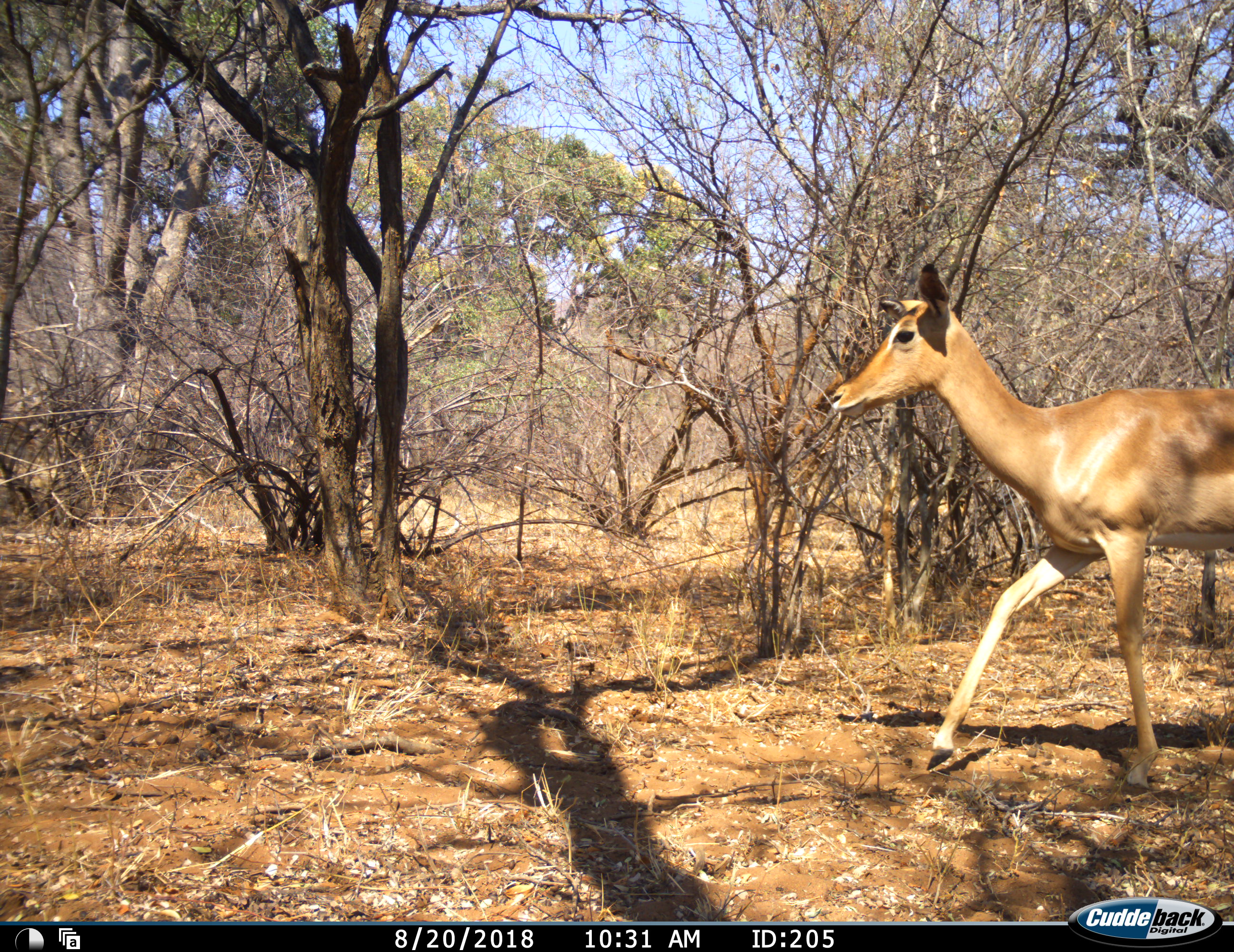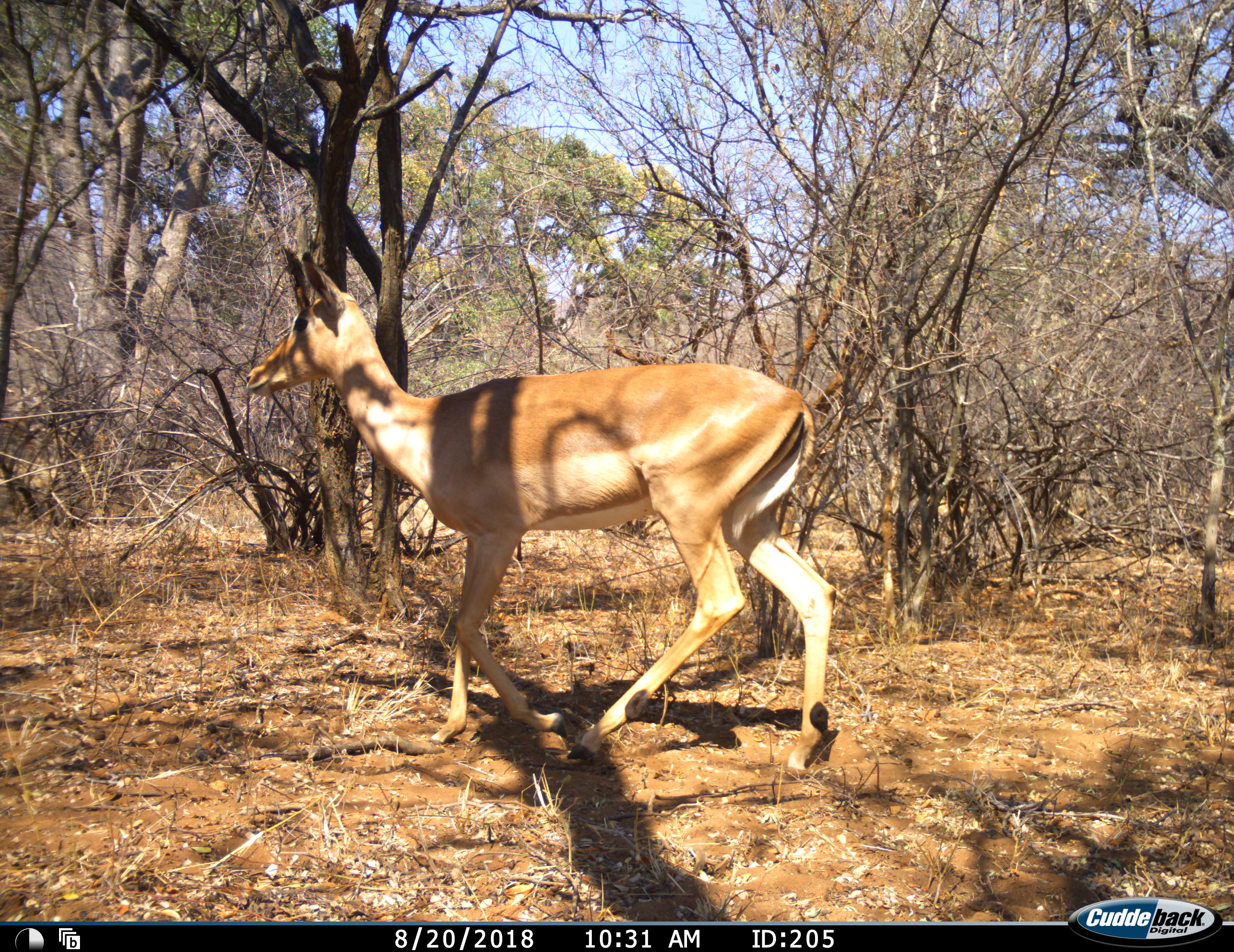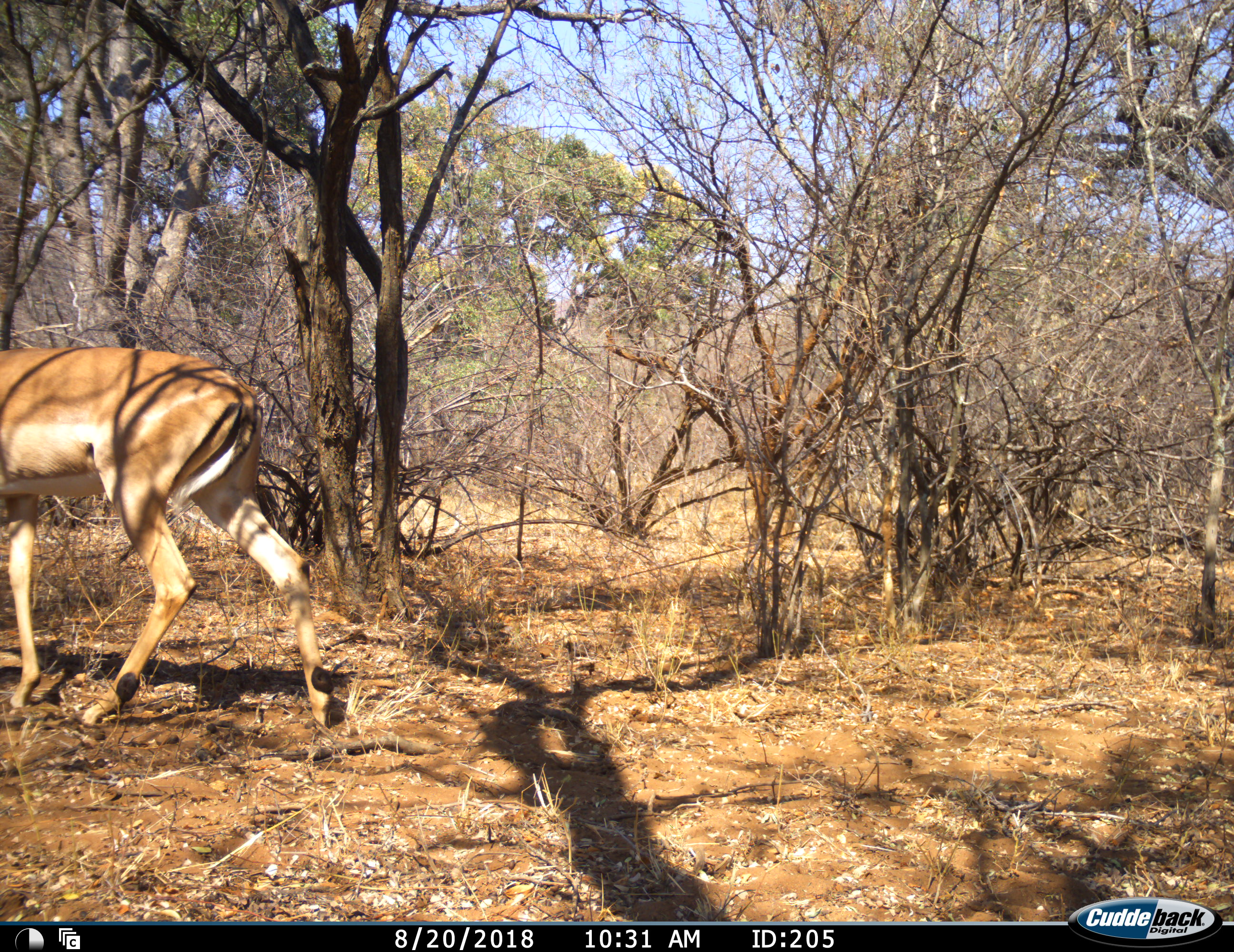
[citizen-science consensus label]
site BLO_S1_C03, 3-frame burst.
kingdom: Animalia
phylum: Chordata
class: Mammalia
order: Artiodactyla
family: Bovidae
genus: Aepyceros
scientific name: Aepyceros melampus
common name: impala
Impala (Aepyceros melampus), count 1. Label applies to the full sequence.